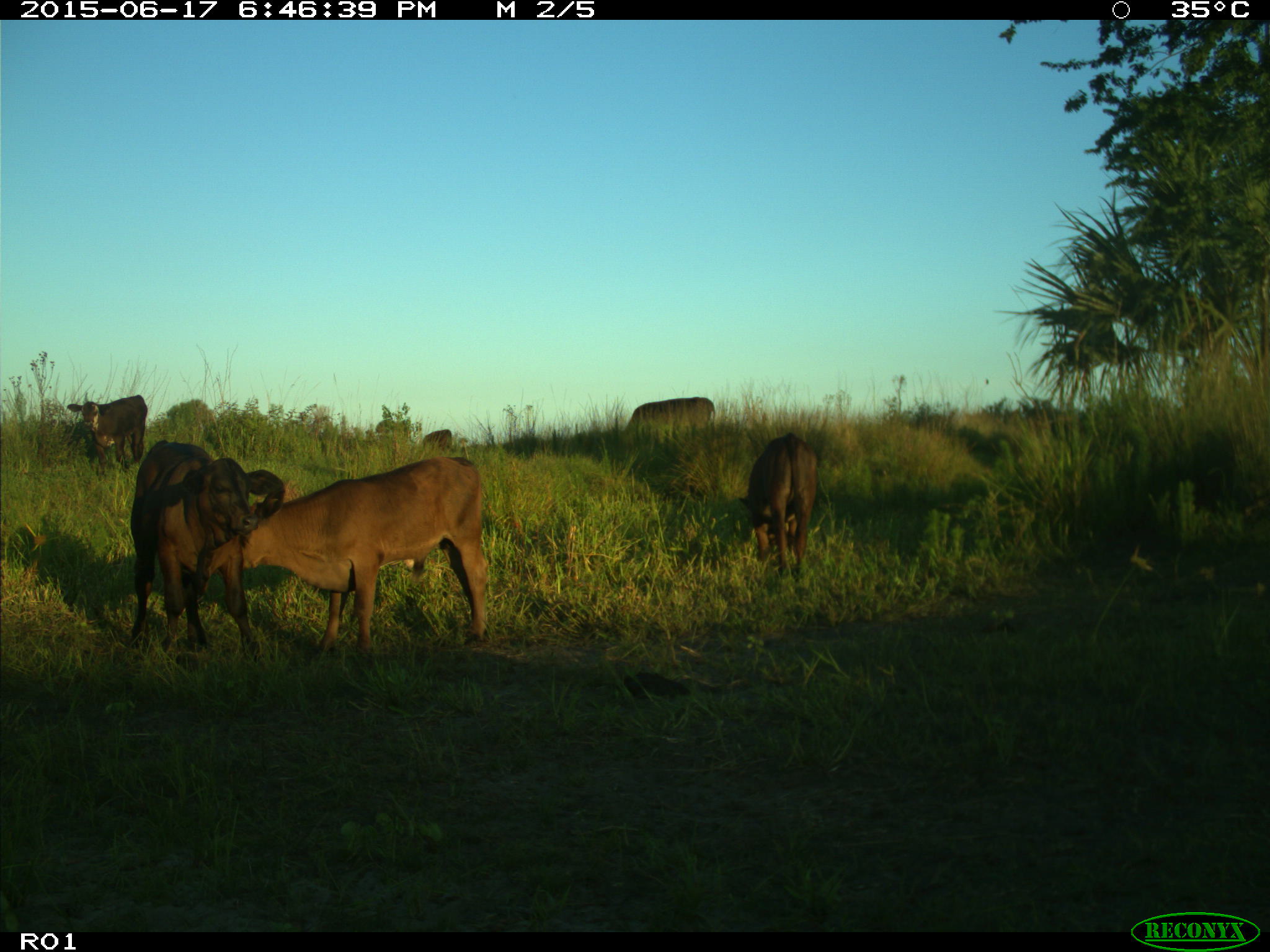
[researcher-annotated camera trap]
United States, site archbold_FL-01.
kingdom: Animalia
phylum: Chordata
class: Mammalia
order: Artiodactyla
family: Bovidae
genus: Bos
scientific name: Bos taurus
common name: domestic cow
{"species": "Bos taurus (domestic cow)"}